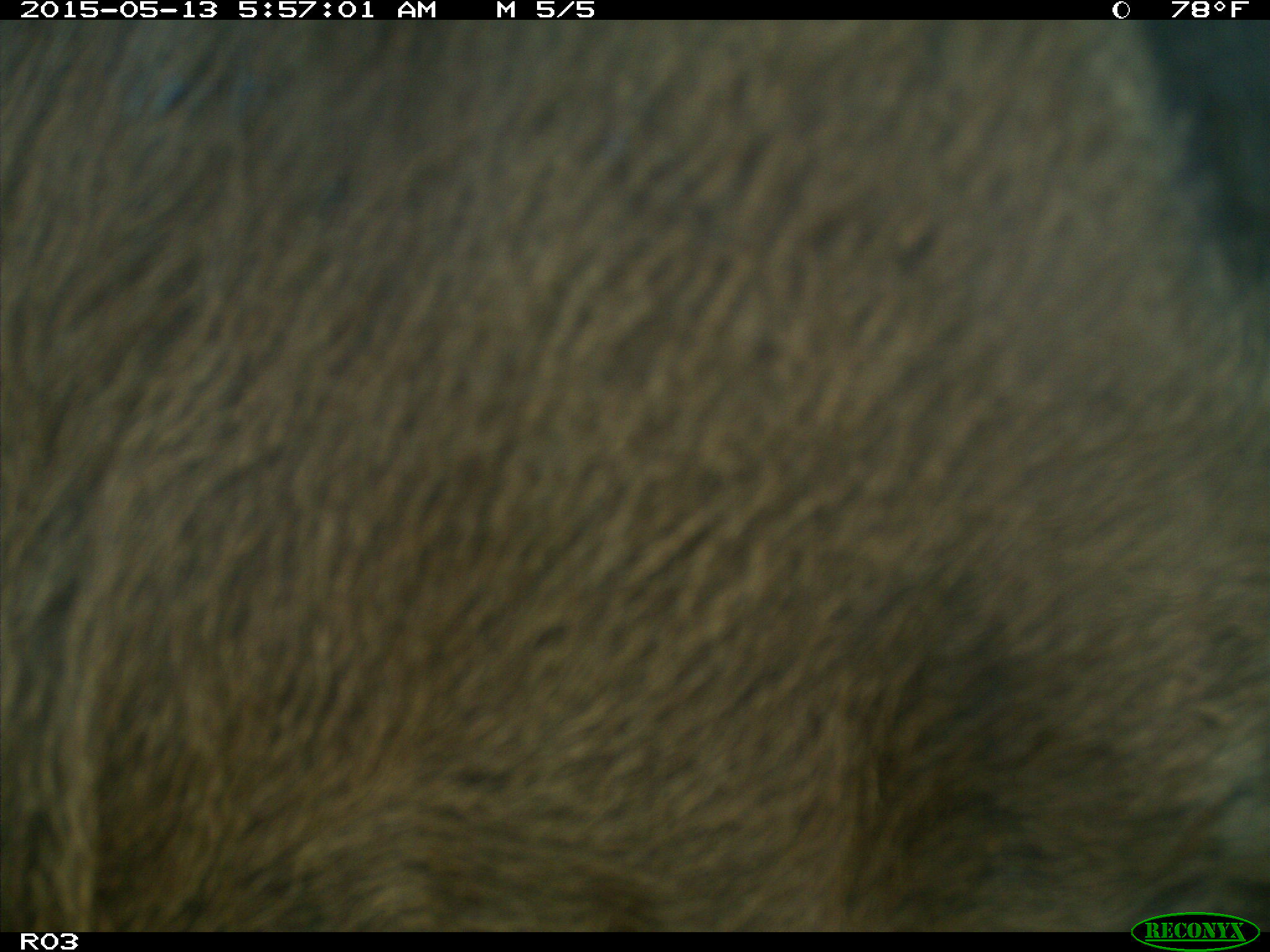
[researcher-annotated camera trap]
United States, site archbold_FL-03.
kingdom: Animalia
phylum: Chordata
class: Mammalia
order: Artiodactyla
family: Bovidae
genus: Bos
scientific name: Bos taurus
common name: domestic cow